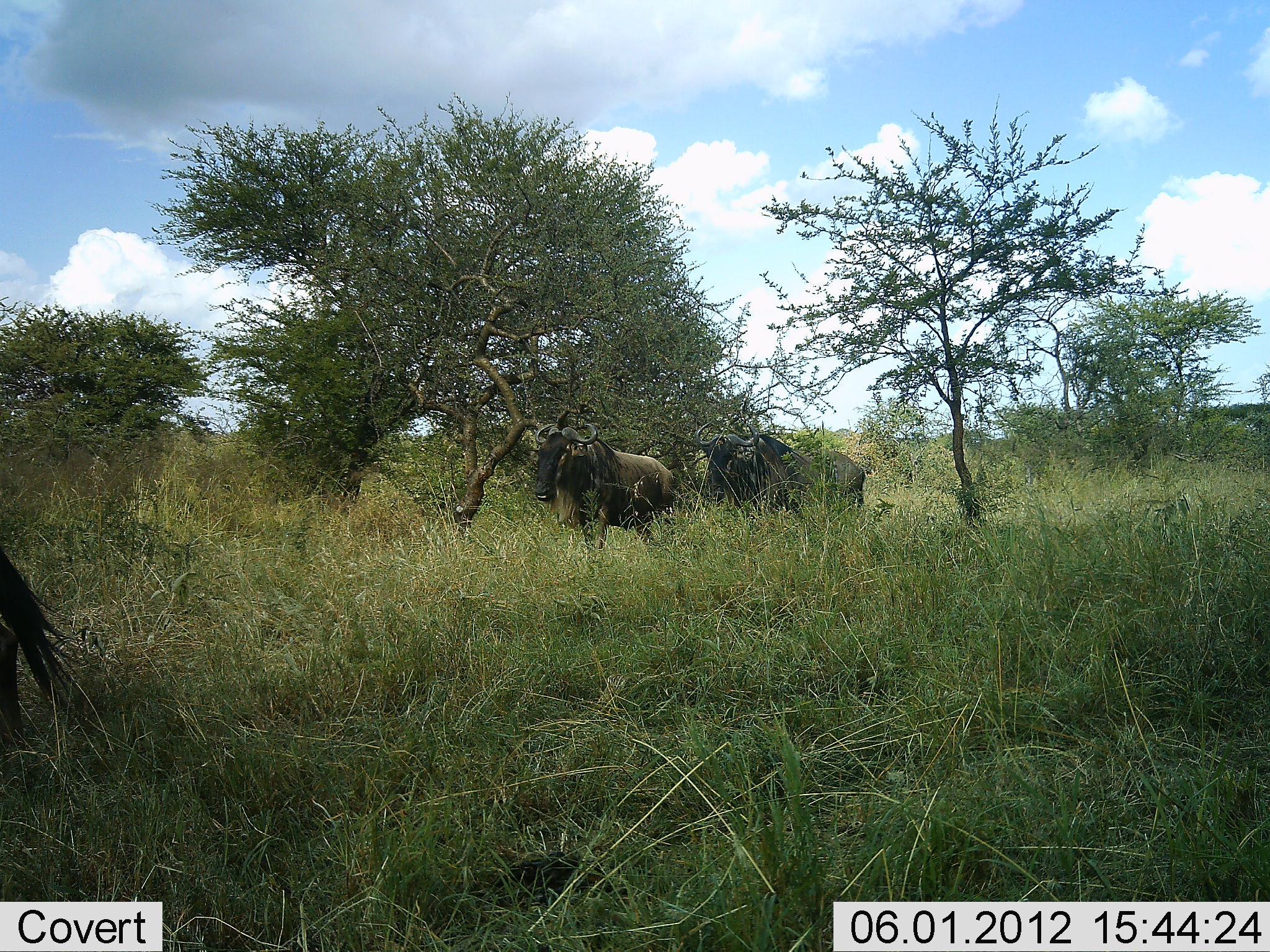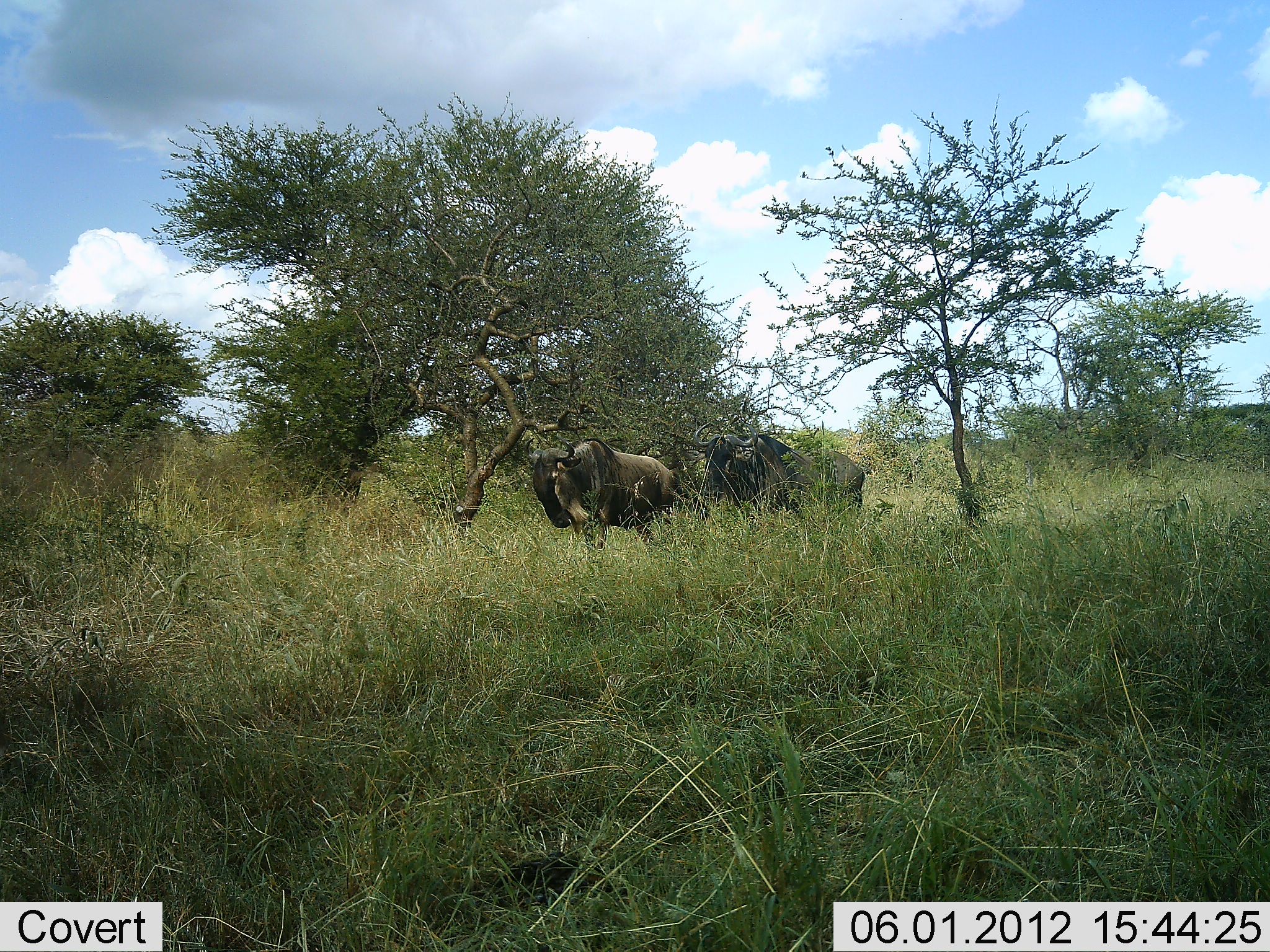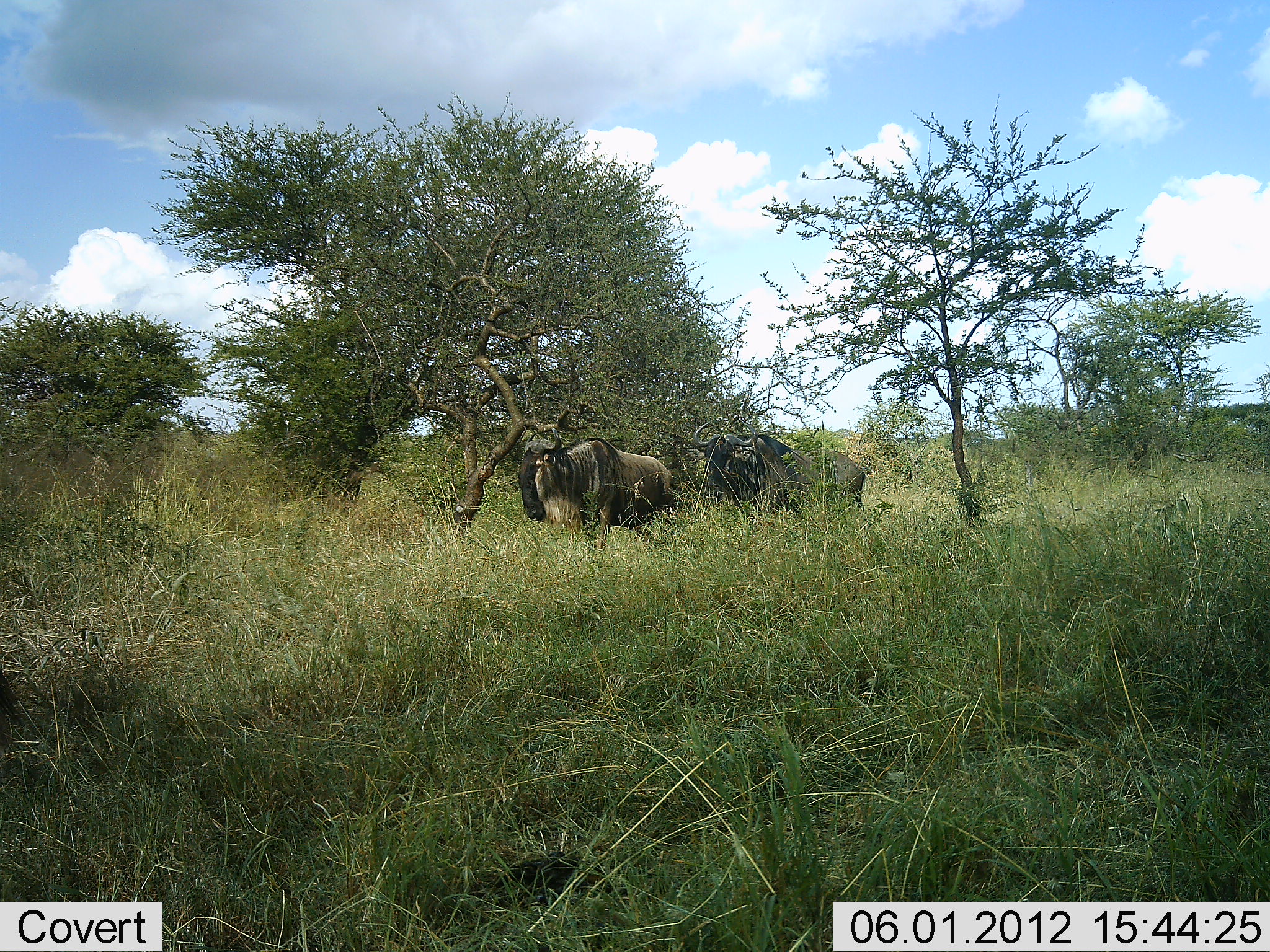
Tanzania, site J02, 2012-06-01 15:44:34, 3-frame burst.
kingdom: Animalia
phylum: Chordata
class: Mammalia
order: Artiodactyla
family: Bovidae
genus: Connochaetes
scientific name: Connochaetes taurinus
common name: blue wildebeest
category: wildebeest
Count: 3.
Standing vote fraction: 90%.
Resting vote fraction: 0%.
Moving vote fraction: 60%.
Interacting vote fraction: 0%.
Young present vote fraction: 0%.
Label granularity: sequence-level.